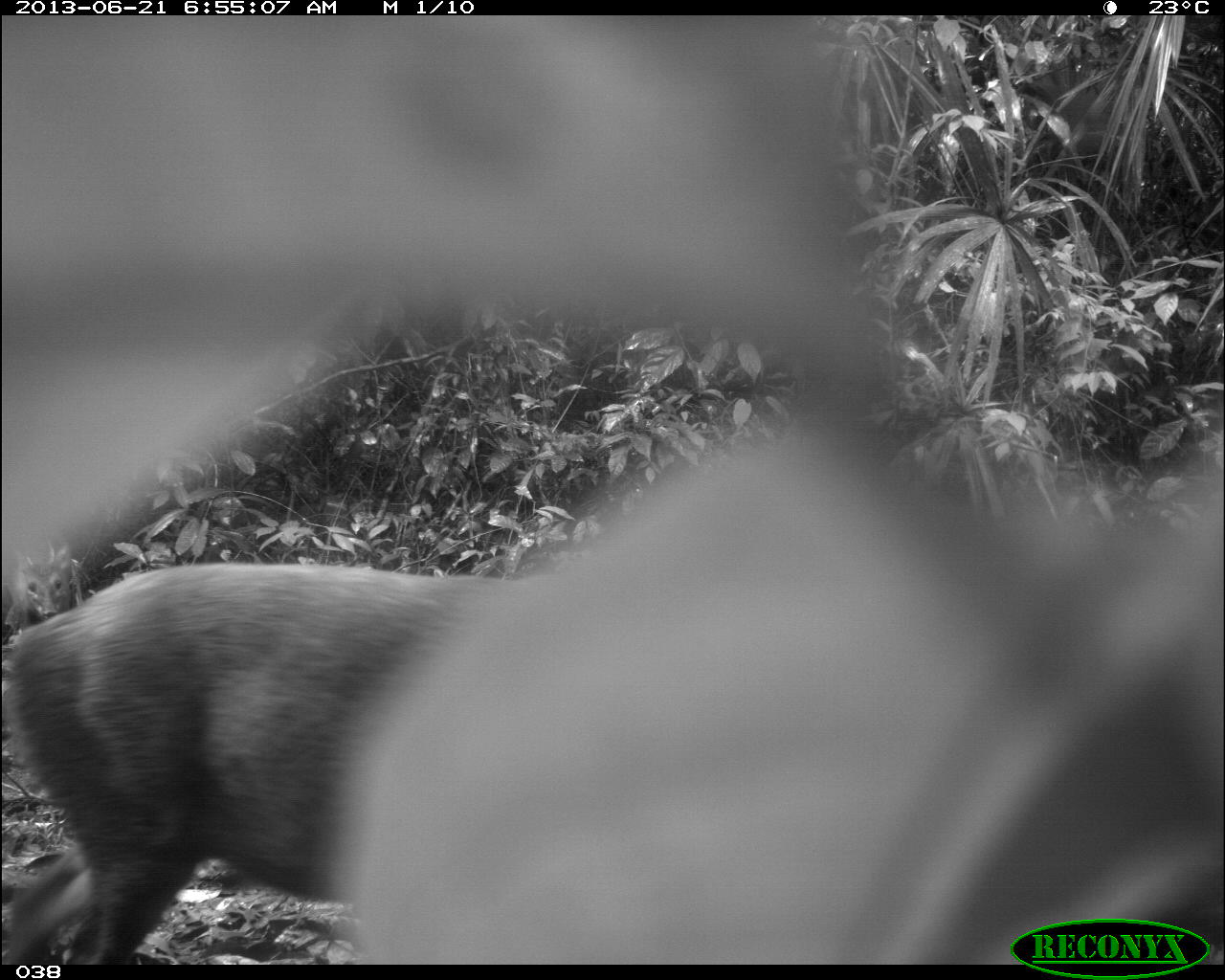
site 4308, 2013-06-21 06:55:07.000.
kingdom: Animalia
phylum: Chordata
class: Mammalia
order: Artiodactyla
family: Cervidae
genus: Mazama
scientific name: Mazama temama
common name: central american red brocket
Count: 2.